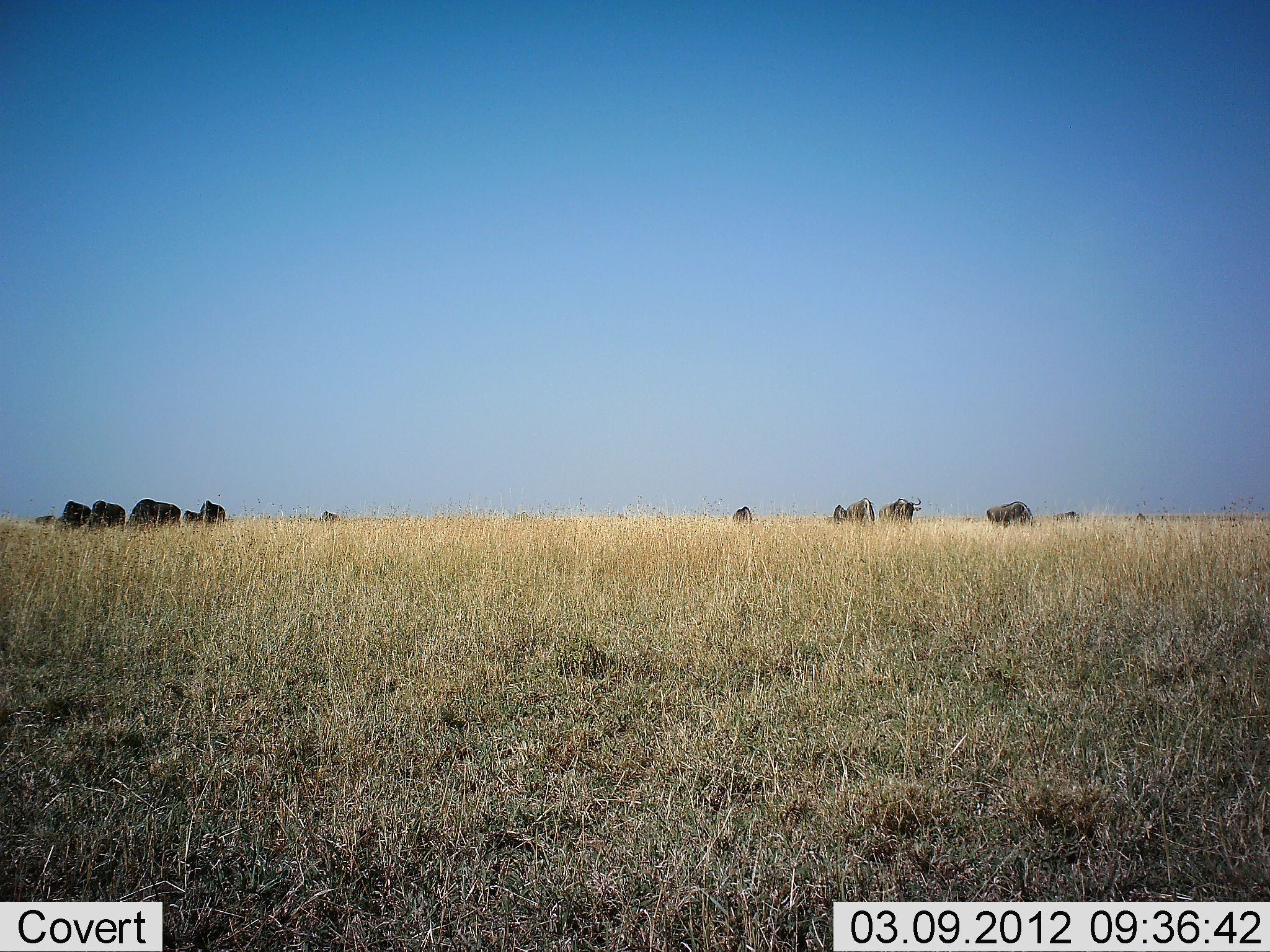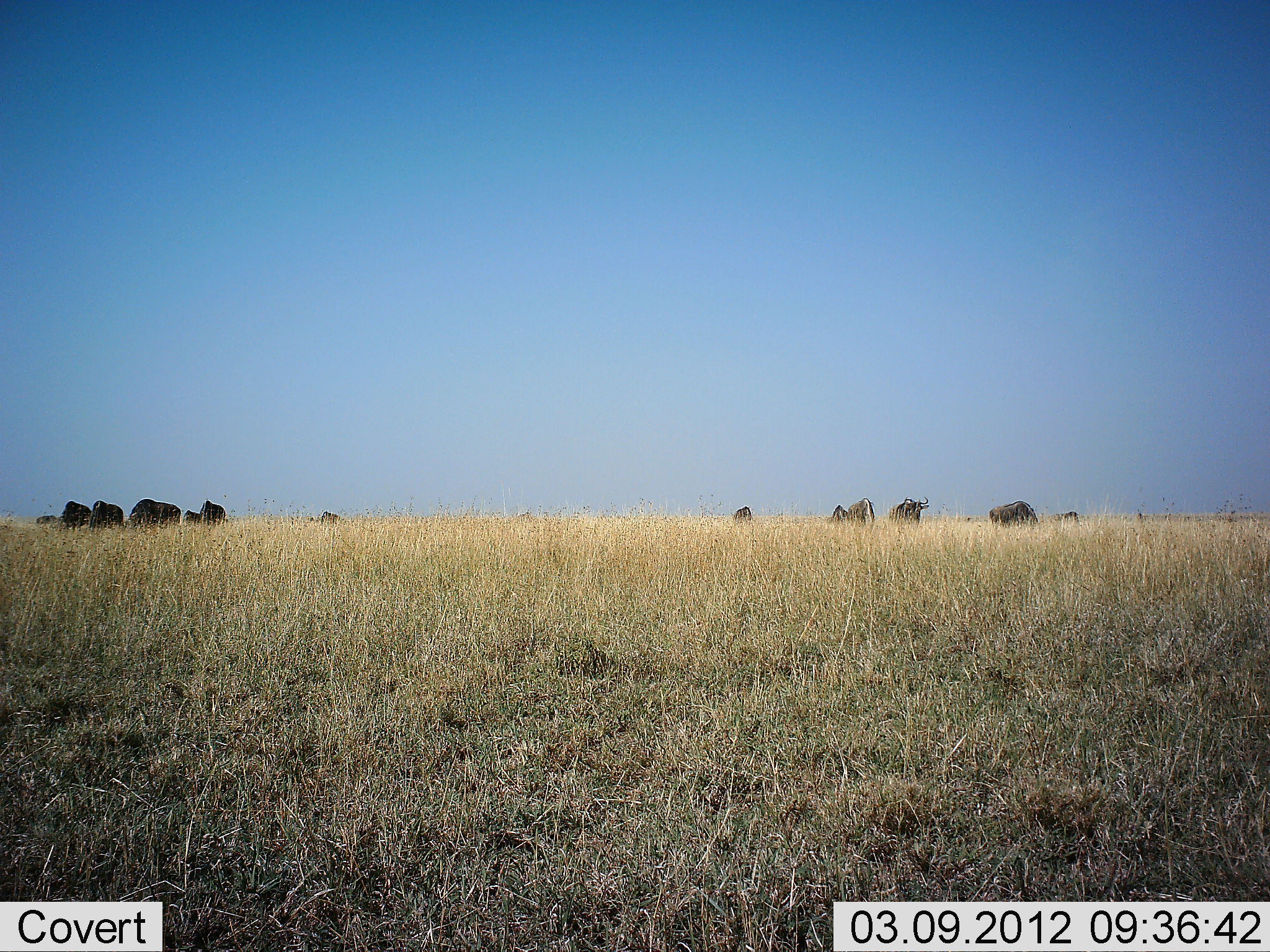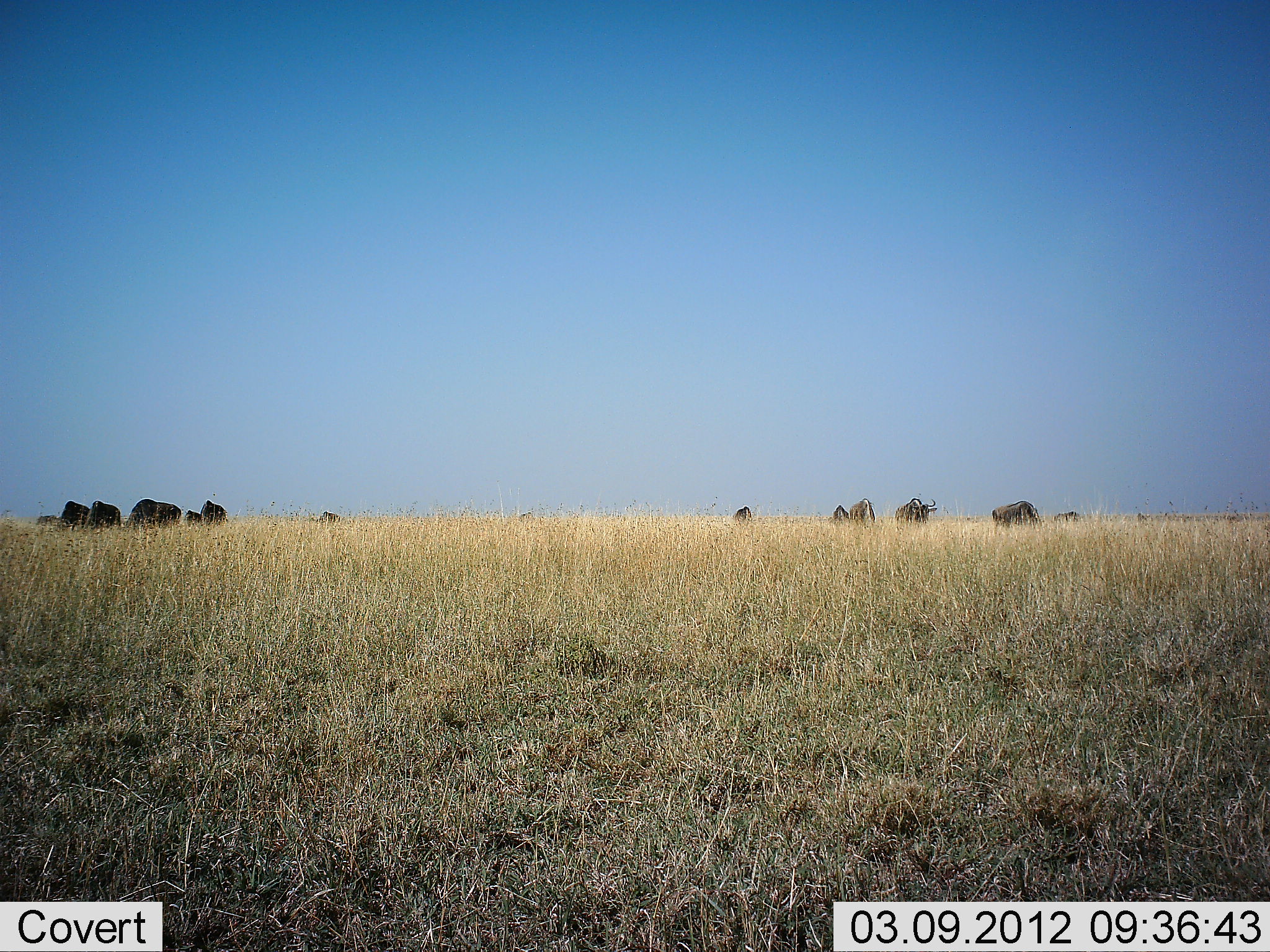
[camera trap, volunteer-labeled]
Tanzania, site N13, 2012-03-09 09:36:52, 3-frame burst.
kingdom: Animalia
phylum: Chordata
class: Mammalia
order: Artiodactyla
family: Bovidae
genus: Connochaetes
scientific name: Connochaetes taurinus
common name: blue wildebeest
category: wildebeest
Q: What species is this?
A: Wildebeest (blue wildebeest) (Connochaetes taurinus).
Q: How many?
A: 11-50.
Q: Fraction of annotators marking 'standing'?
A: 64%.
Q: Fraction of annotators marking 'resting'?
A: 0%.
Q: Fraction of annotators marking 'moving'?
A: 55%.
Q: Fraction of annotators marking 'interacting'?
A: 0%.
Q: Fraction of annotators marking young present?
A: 18%.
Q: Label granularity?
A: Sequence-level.